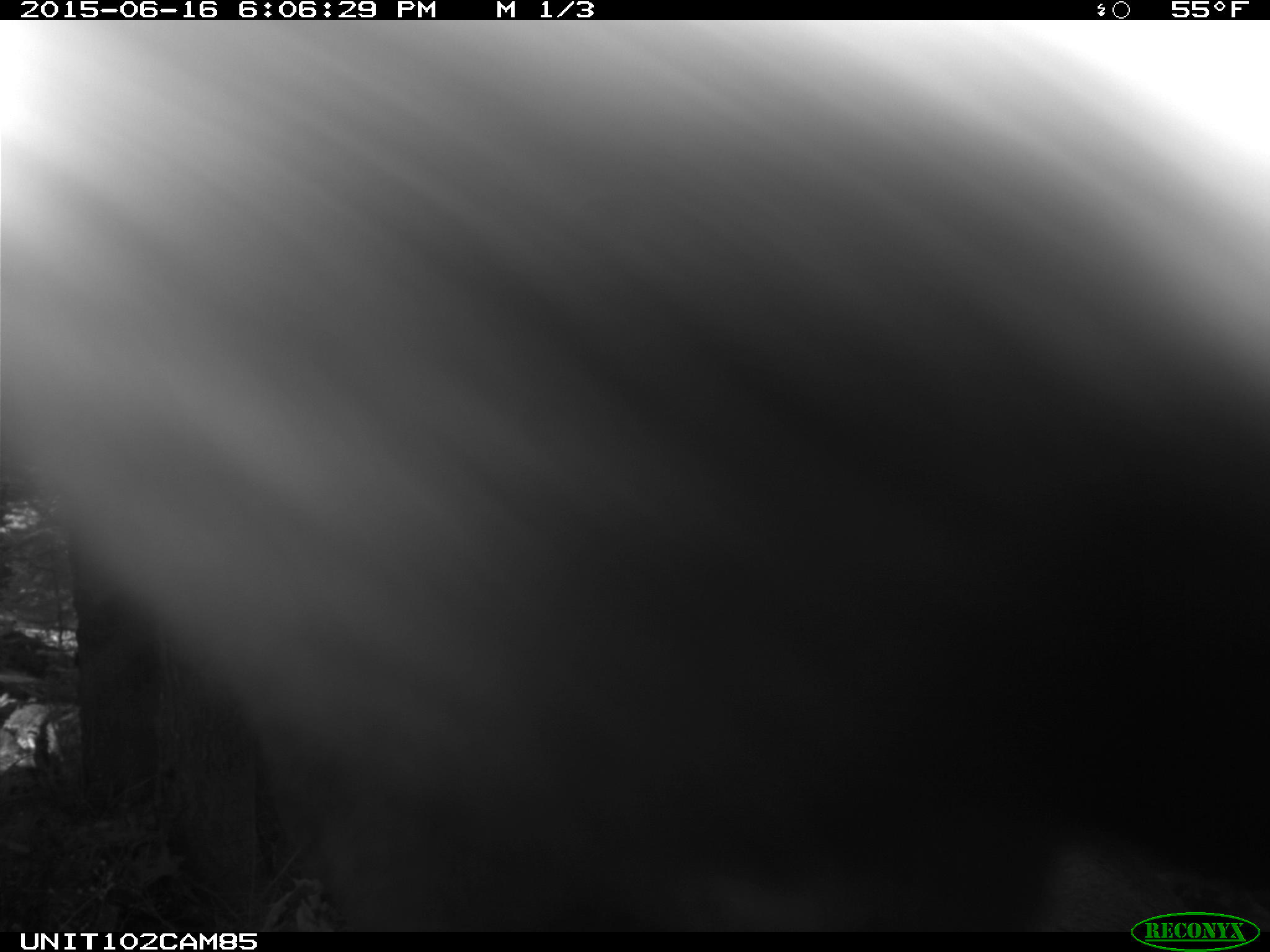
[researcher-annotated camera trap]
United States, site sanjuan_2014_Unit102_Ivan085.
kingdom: Animalia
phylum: Chordata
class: Mammalia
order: Artiodactyla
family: Cervidae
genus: Cervus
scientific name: Cervus elaphus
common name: red deer